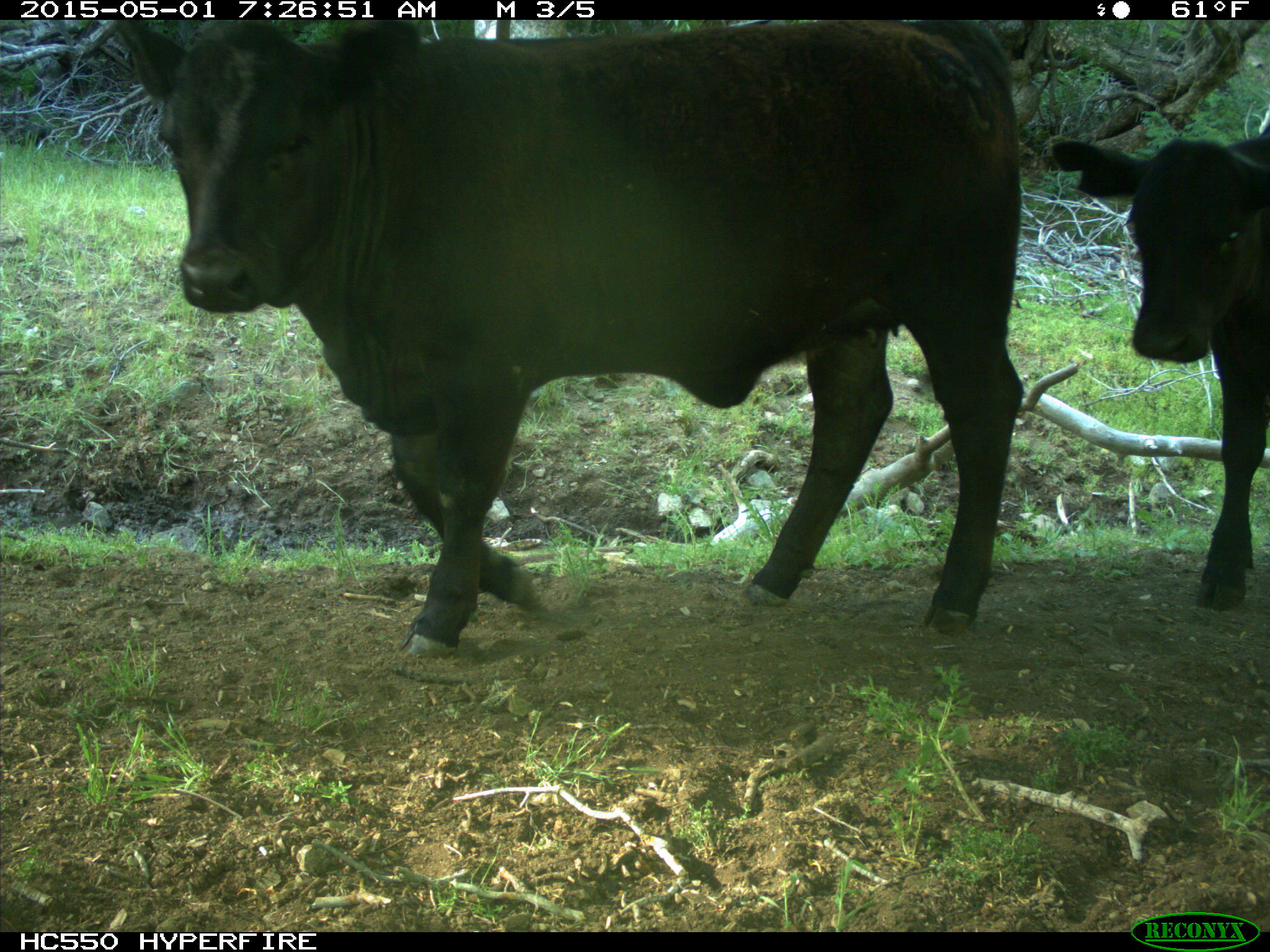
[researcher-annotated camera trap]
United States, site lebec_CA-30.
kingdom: Animalia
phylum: Chordata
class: Mammalia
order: Artiodactyla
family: Bovidae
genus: Bos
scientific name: Bos taurus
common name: domestic cow